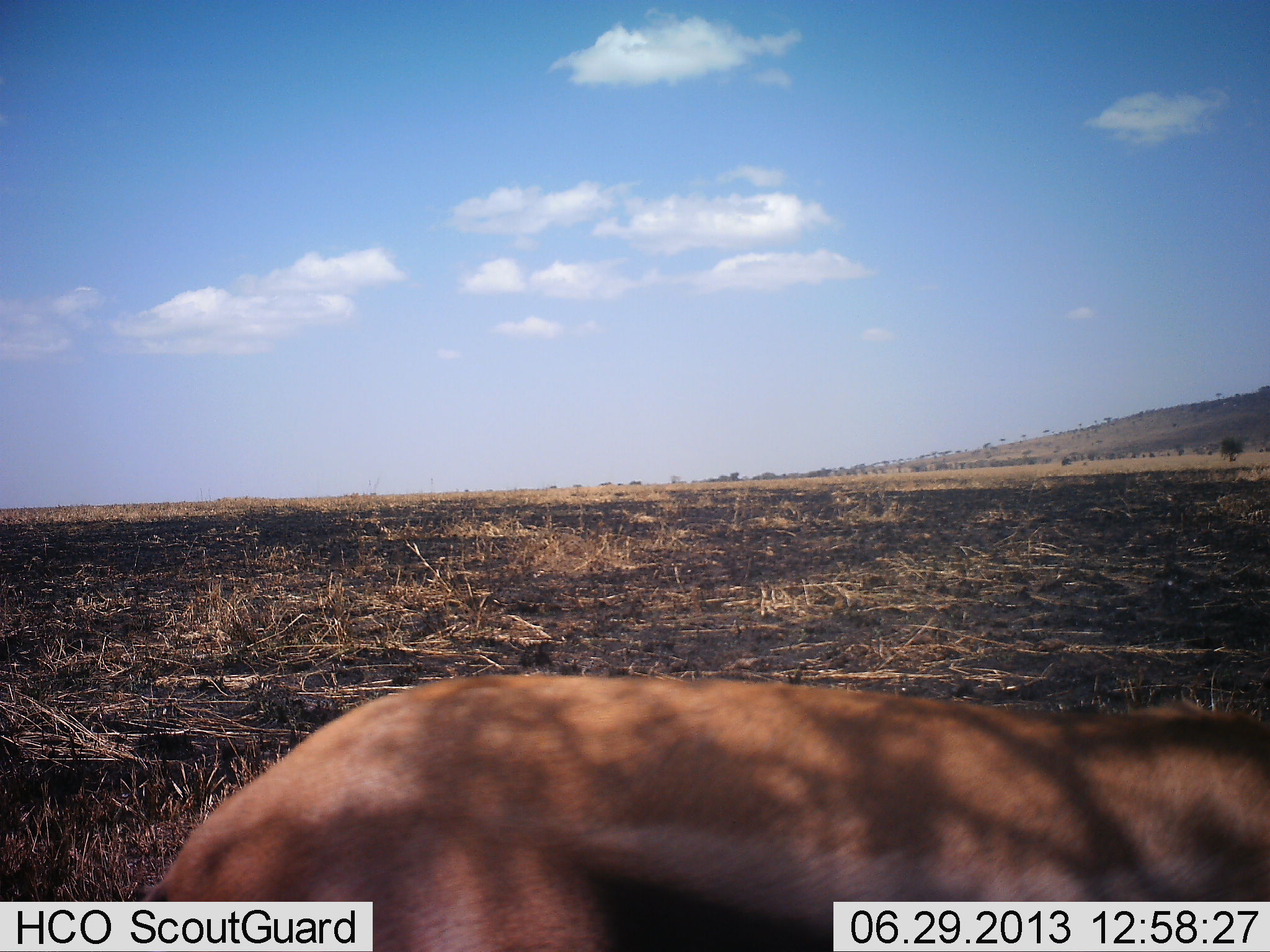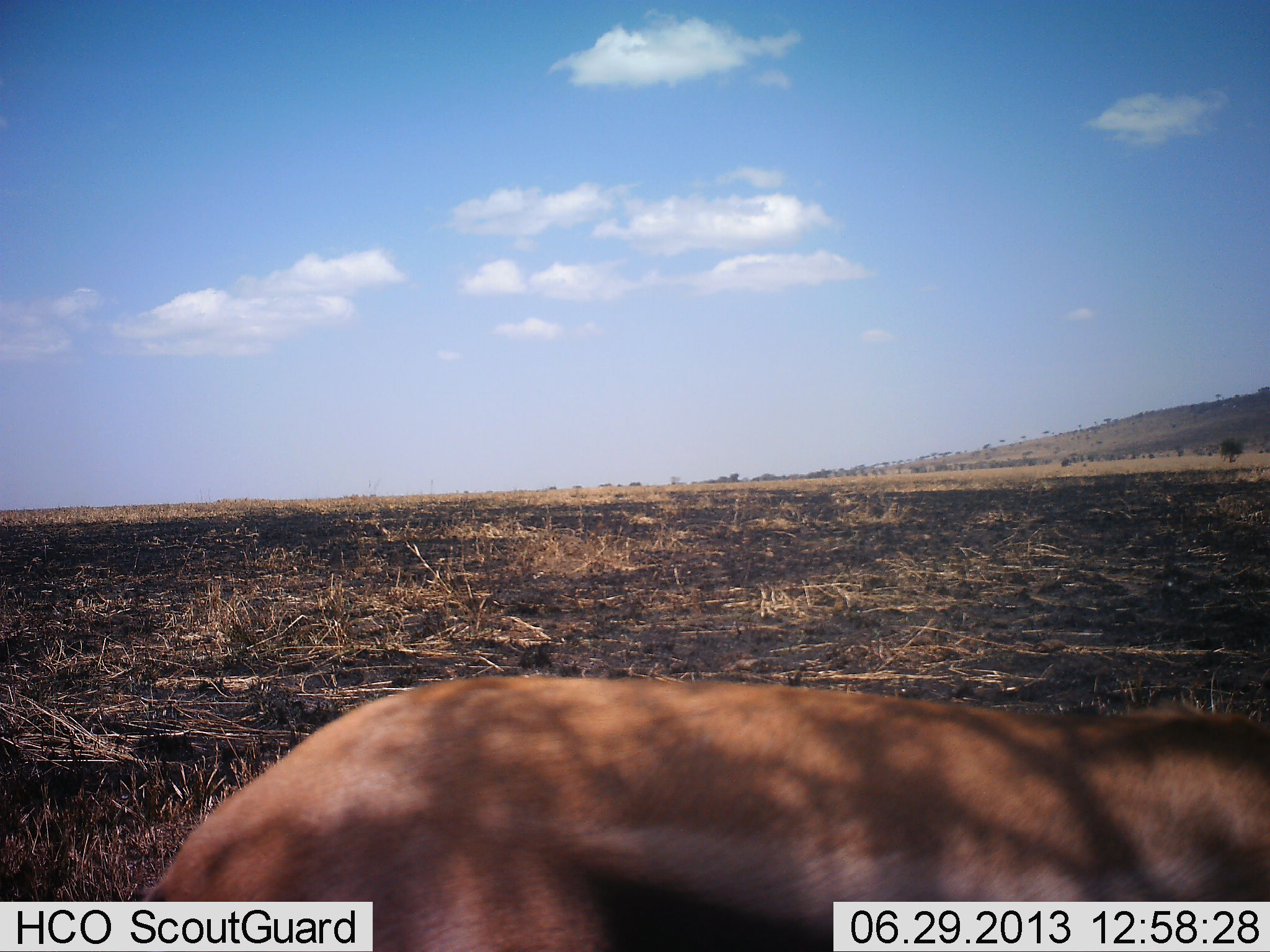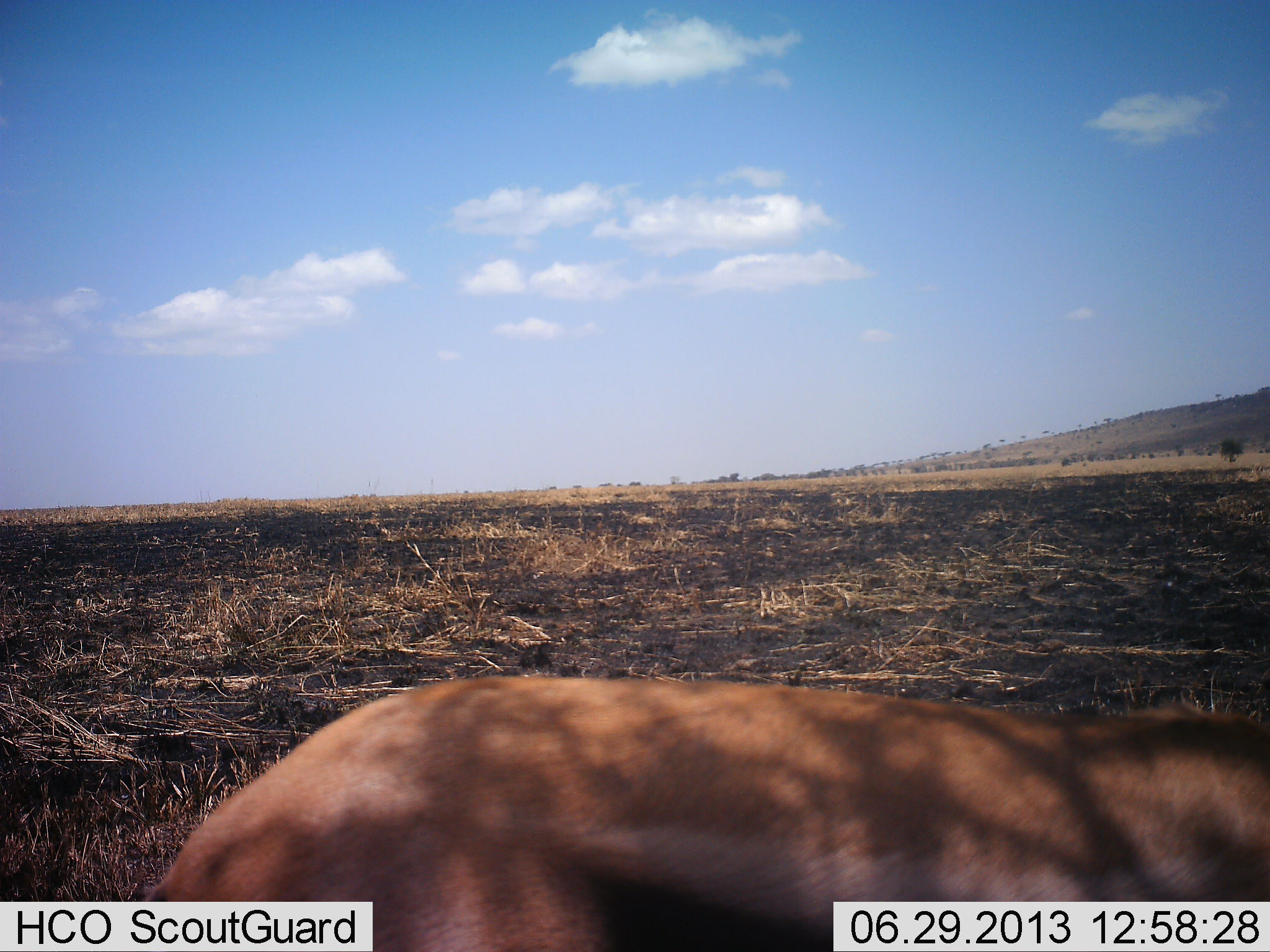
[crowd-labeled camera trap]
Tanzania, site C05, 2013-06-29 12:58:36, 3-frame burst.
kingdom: Animalia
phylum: Chordata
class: Mammalia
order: Artiodactyla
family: Bovidae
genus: Eudorcas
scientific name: Eudorcas thomsonii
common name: thomson's gazelle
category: gazellethomsons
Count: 1.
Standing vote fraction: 60%.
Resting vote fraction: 0%.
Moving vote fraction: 0%.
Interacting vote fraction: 0%.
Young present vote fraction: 0%.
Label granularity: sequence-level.